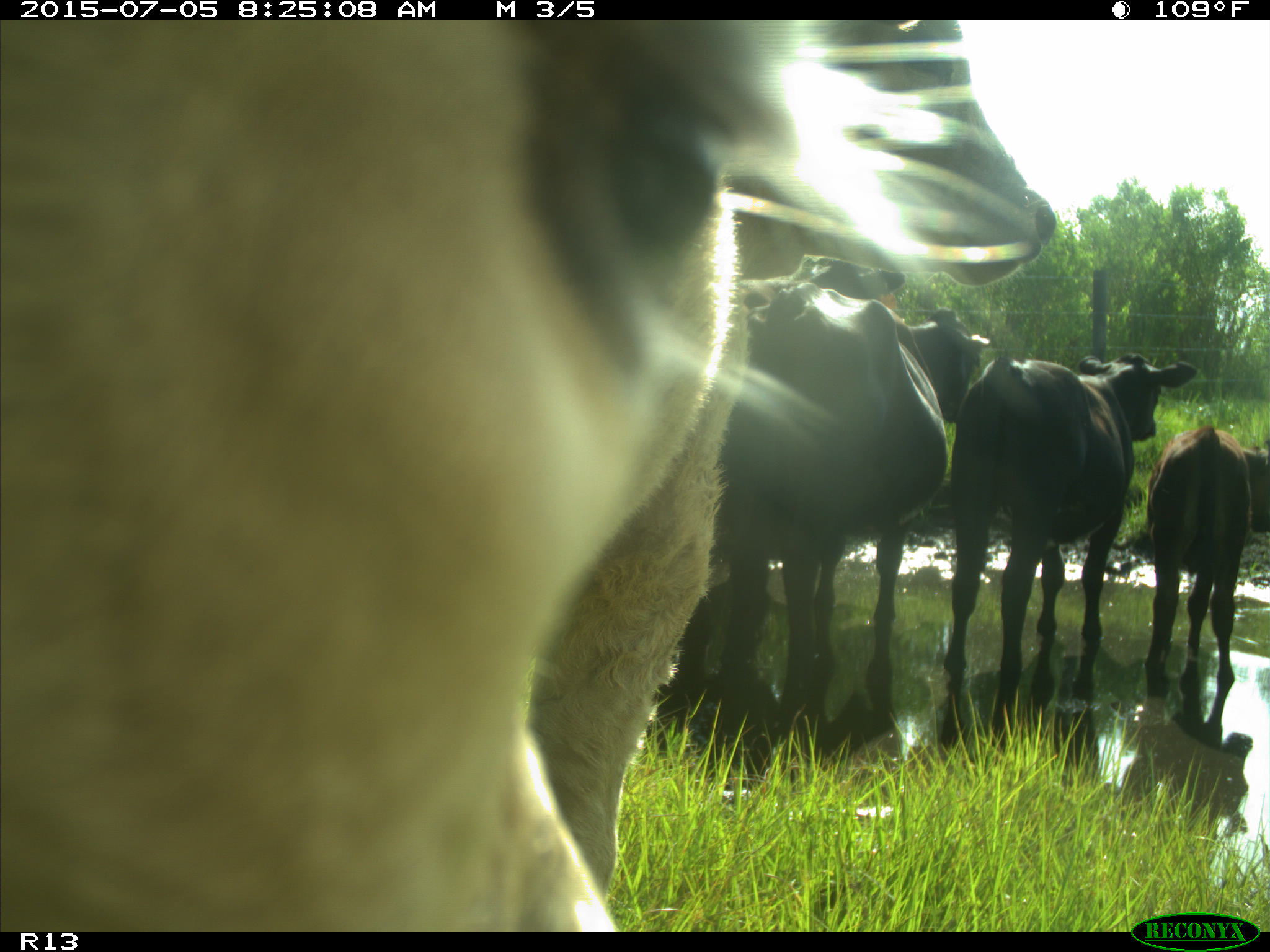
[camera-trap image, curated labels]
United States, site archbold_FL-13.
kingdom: Animalia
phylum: Chordata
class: Mammalia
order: Artiodactyla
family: Bovidae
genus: Bos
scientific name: Bos taurus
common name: domestic cow